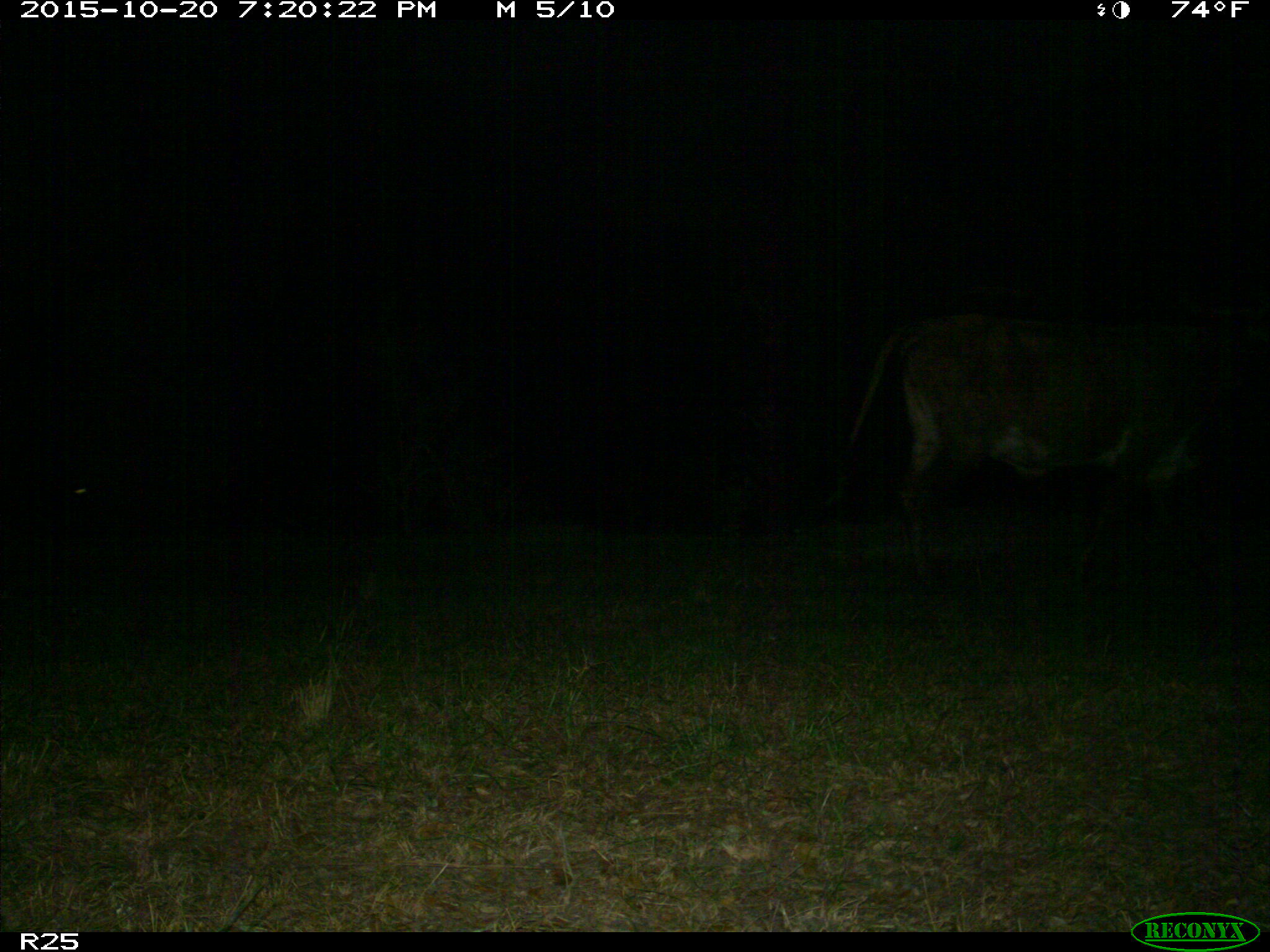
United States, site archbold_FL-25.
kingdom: Animalia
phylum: Chordata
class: Mammalia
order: Artiodactyla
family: Bovidae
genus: Bos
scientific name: Bos taurus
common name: domestic cow